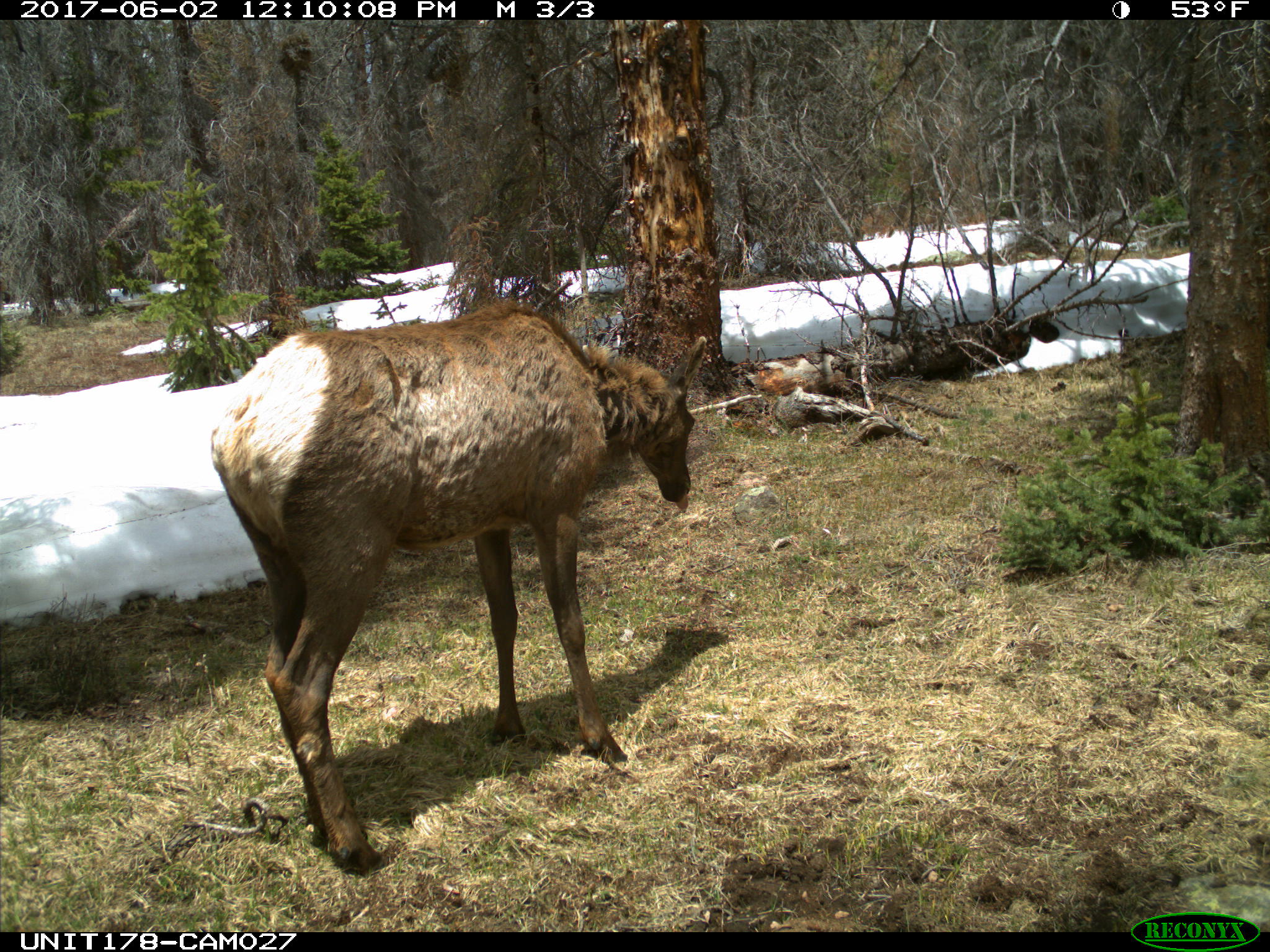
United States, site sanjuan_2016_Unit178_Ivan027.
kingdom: Animalia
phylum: Chordata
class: Mammalia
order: Artiodactyla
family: Cervidae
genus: Cervus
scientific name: Cervus elaphus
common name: red deer